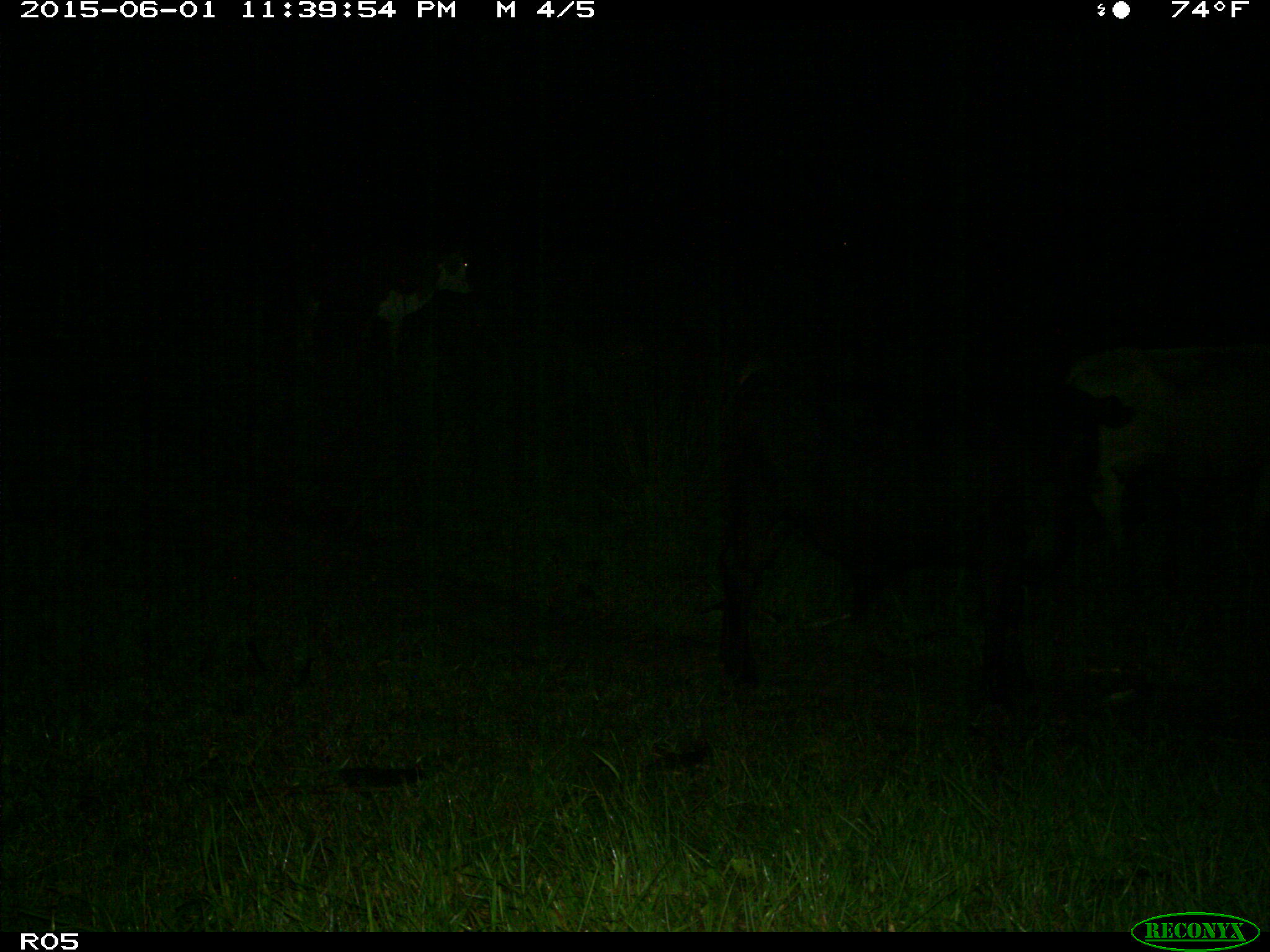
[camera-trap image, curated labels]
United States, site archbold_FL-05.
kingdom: Animalia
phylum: Chordata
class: Mammalia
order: Artiodactyla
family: Bovidae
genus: Bos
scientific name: Bos taurus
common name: domestic cow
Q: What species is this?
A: Bos taurus (domestic cow).